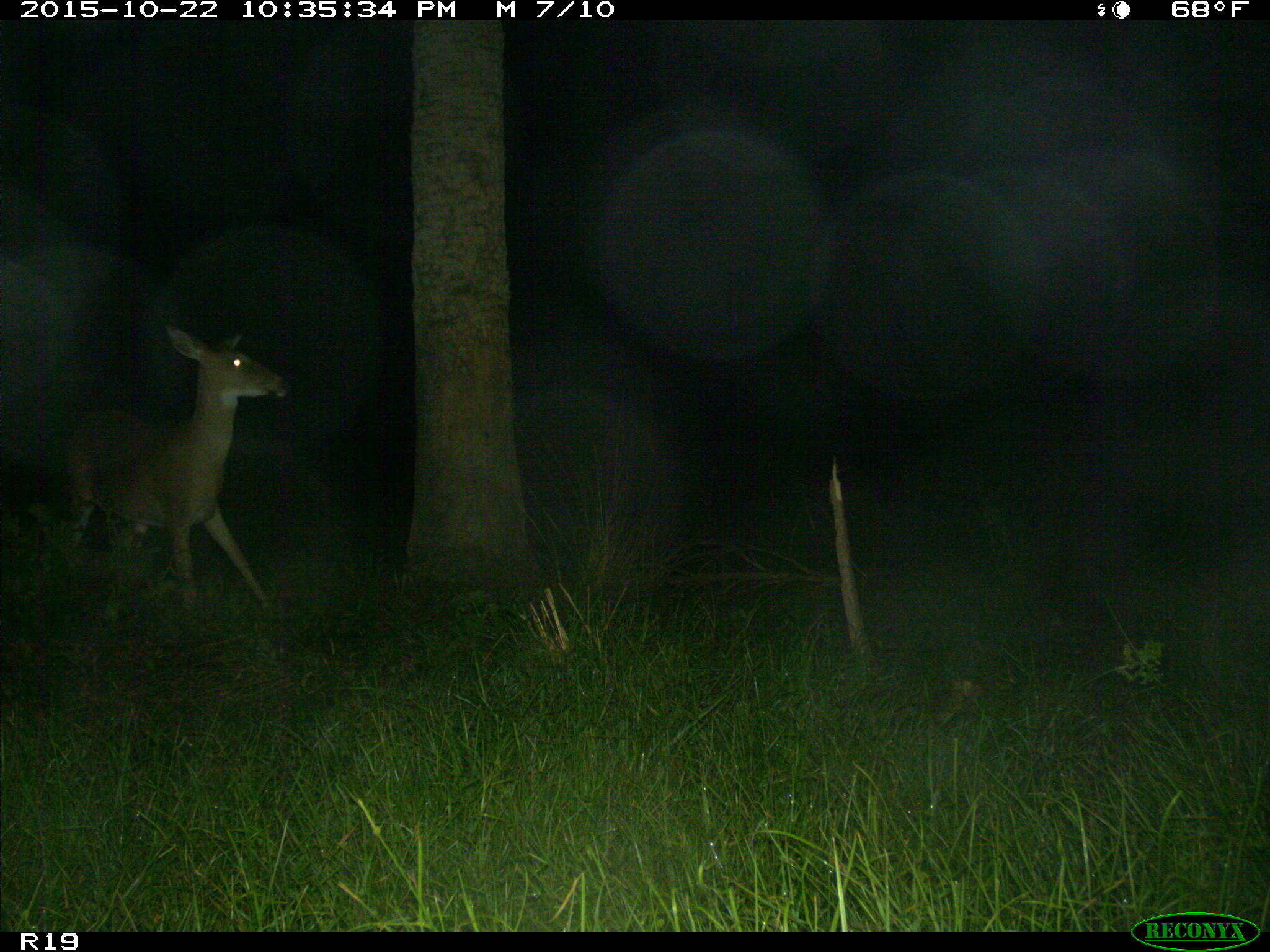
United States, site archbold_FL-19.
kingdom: Animalia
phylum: Chordata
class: Mammalia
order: Artiodactyla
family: Cervidae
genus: Odocoileus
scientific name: Odocoileus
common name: deer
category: unidentified deer